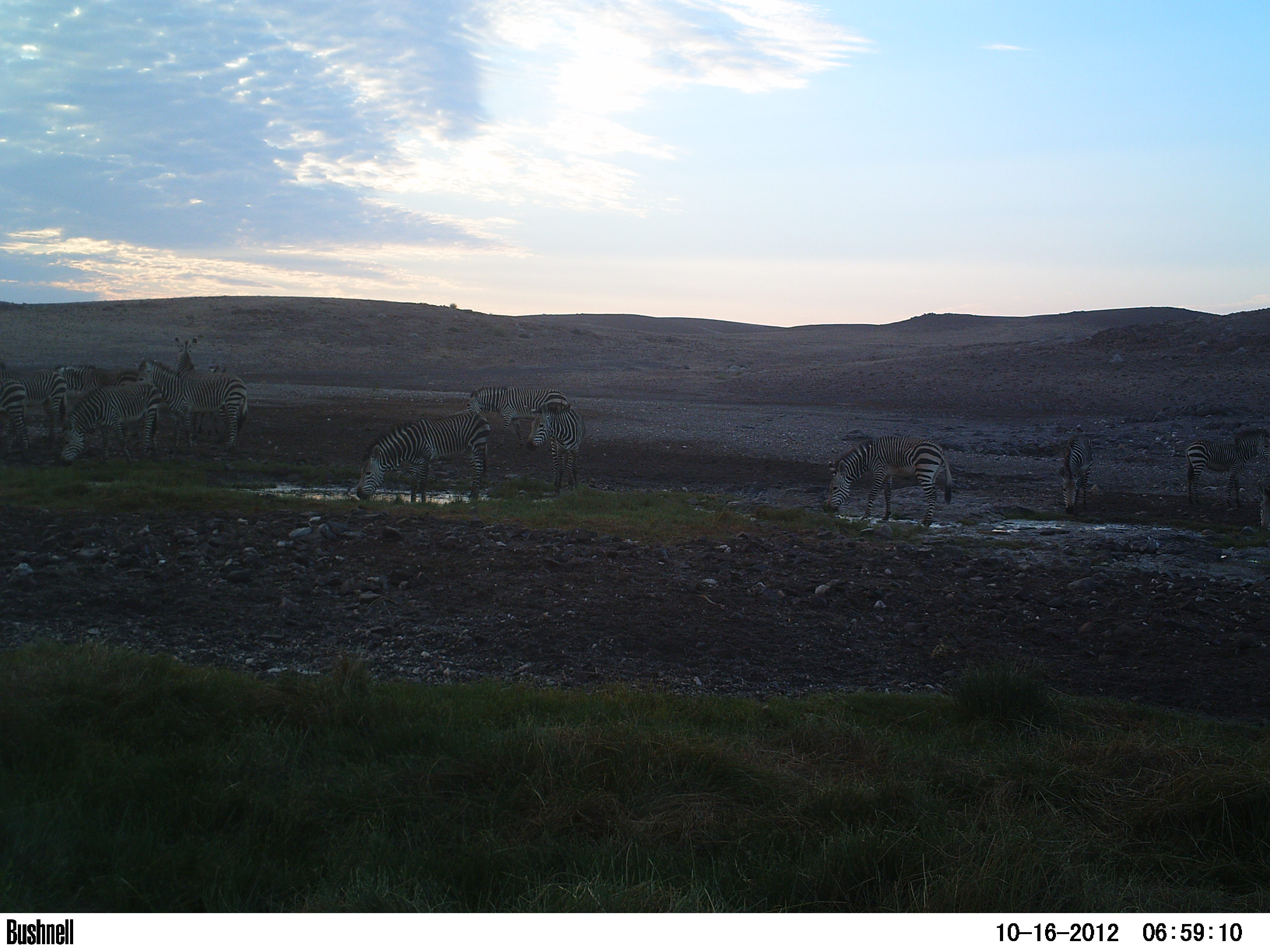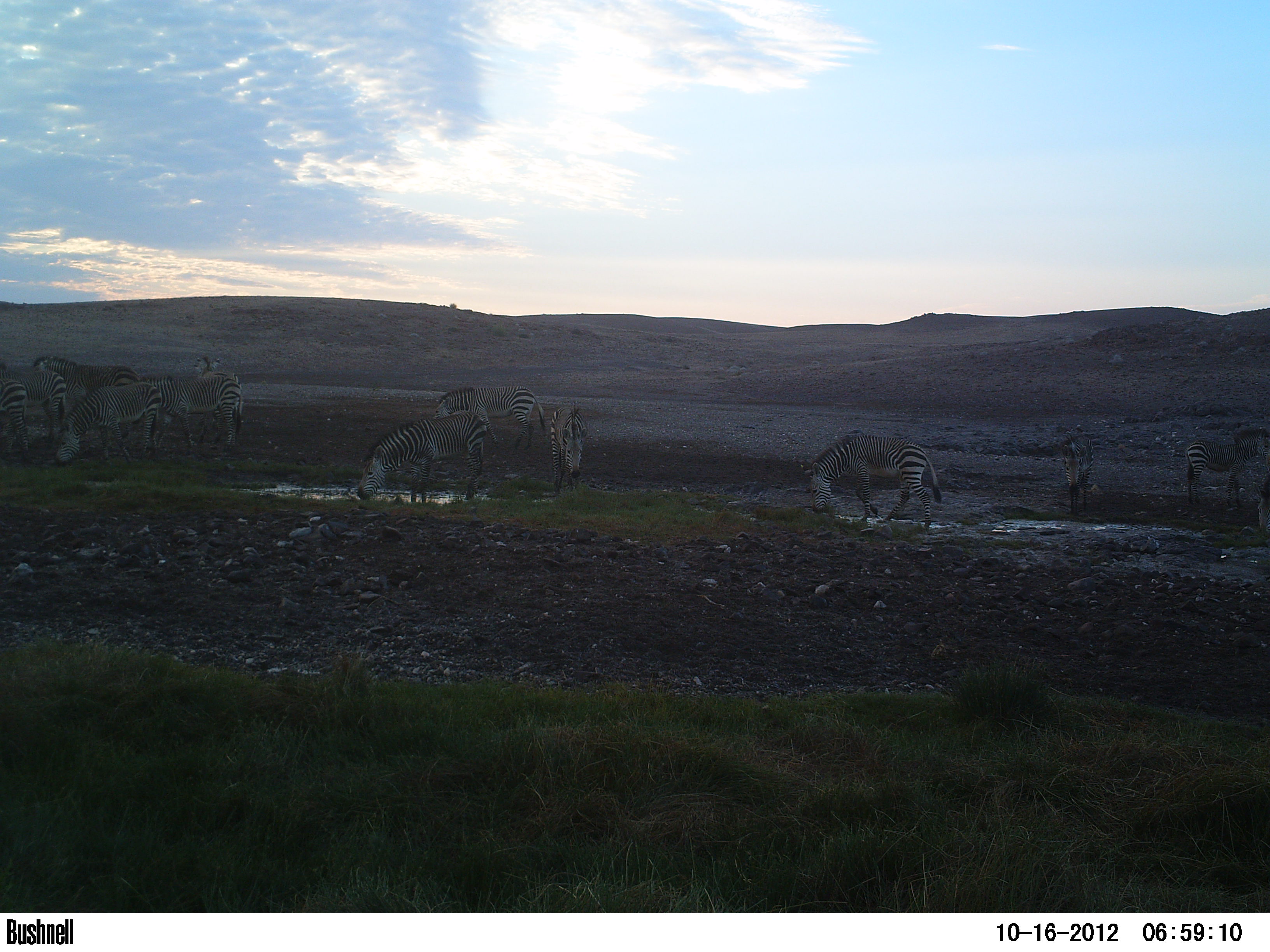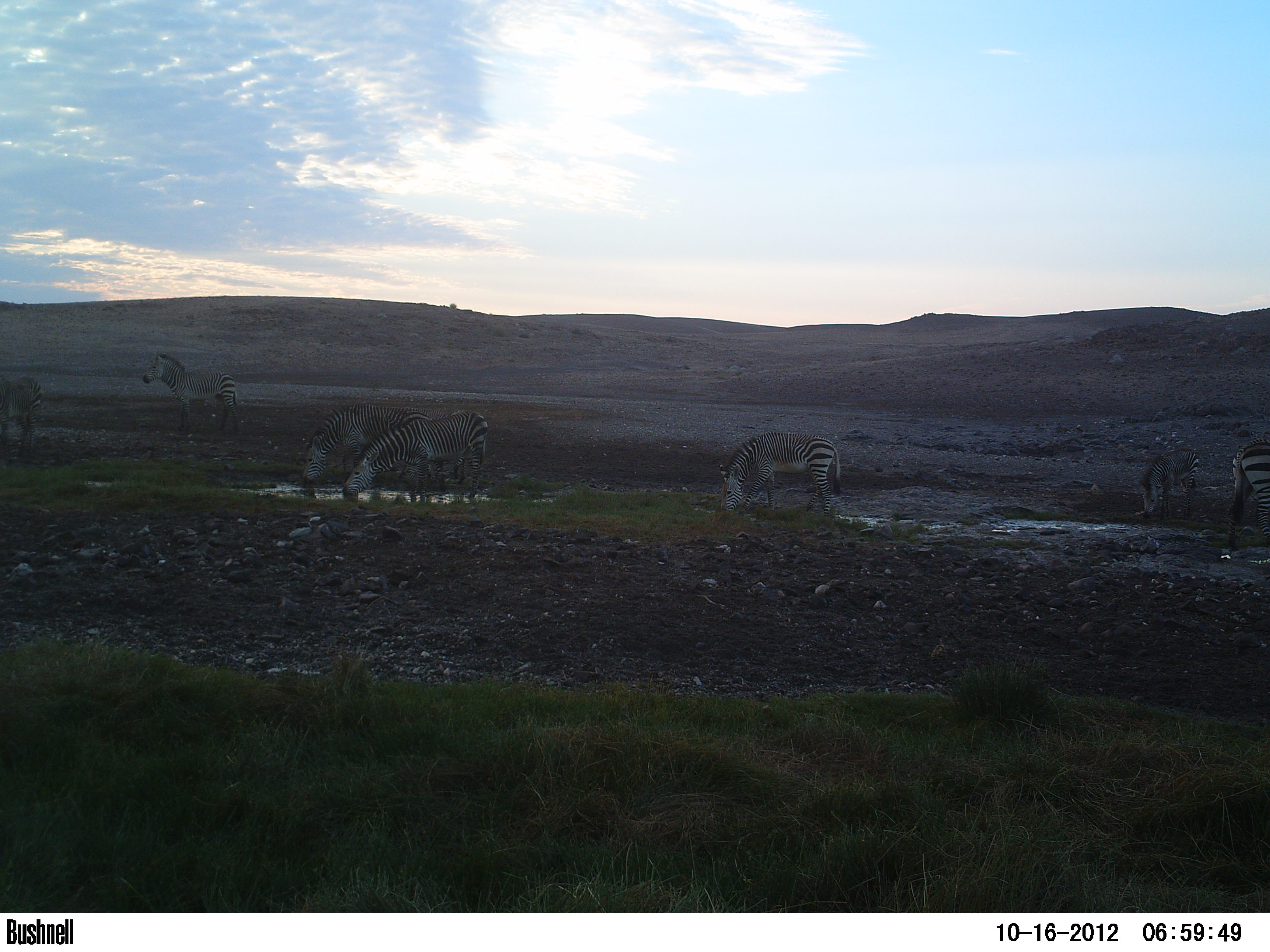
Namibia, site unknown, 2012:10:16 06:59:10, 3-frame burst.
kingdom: Animalia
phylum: Chordata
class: Mammalia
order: Perissodactyla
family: Equidae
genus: Equus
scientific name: Equus zebra hartmannae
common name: hartmann's mountain zebra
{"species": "Equus zebra hartmannae (hartmann's mountain zebra)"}